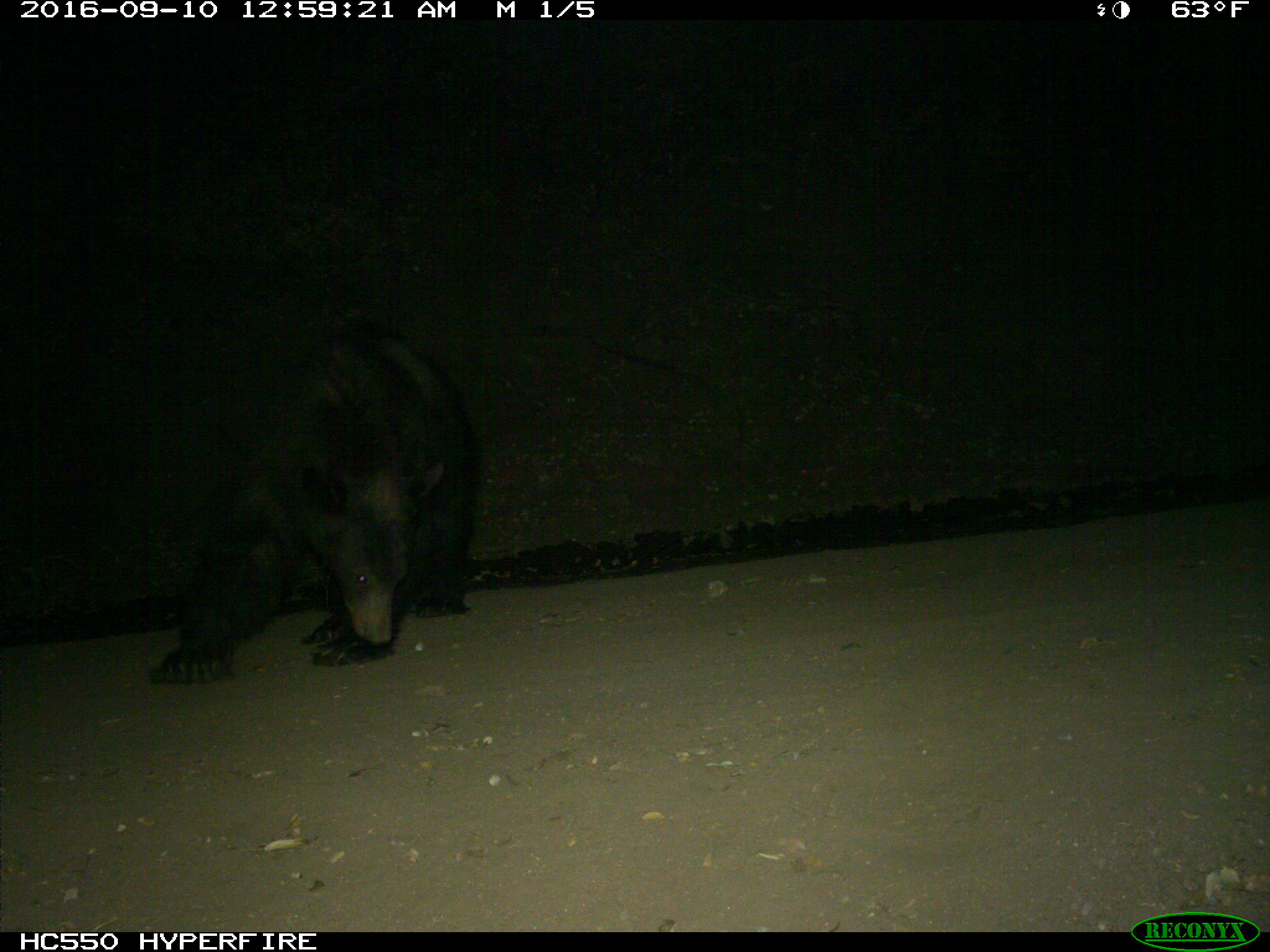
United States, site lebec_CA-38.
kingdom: Animalia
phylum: Chordata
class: Mammalia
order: Carnivora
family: Ursidae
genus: Ursus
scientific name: Ursus americanus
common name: american black bear